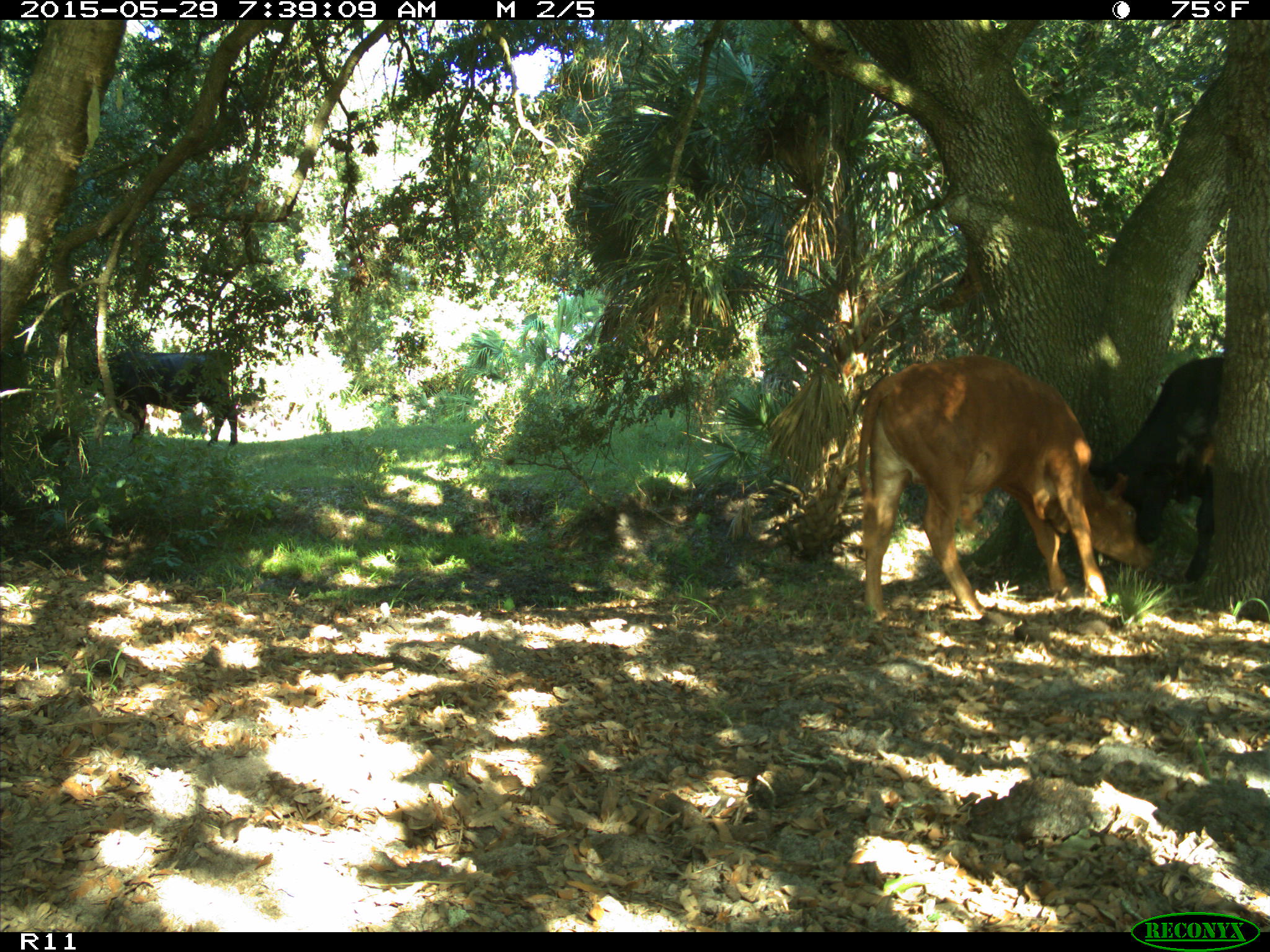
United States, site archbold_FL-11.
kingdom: Animalia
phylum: Chordata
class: Mammalia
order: Artiodactyla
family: Bovidae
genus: Bos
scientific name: Bos taurus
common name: domestic cow